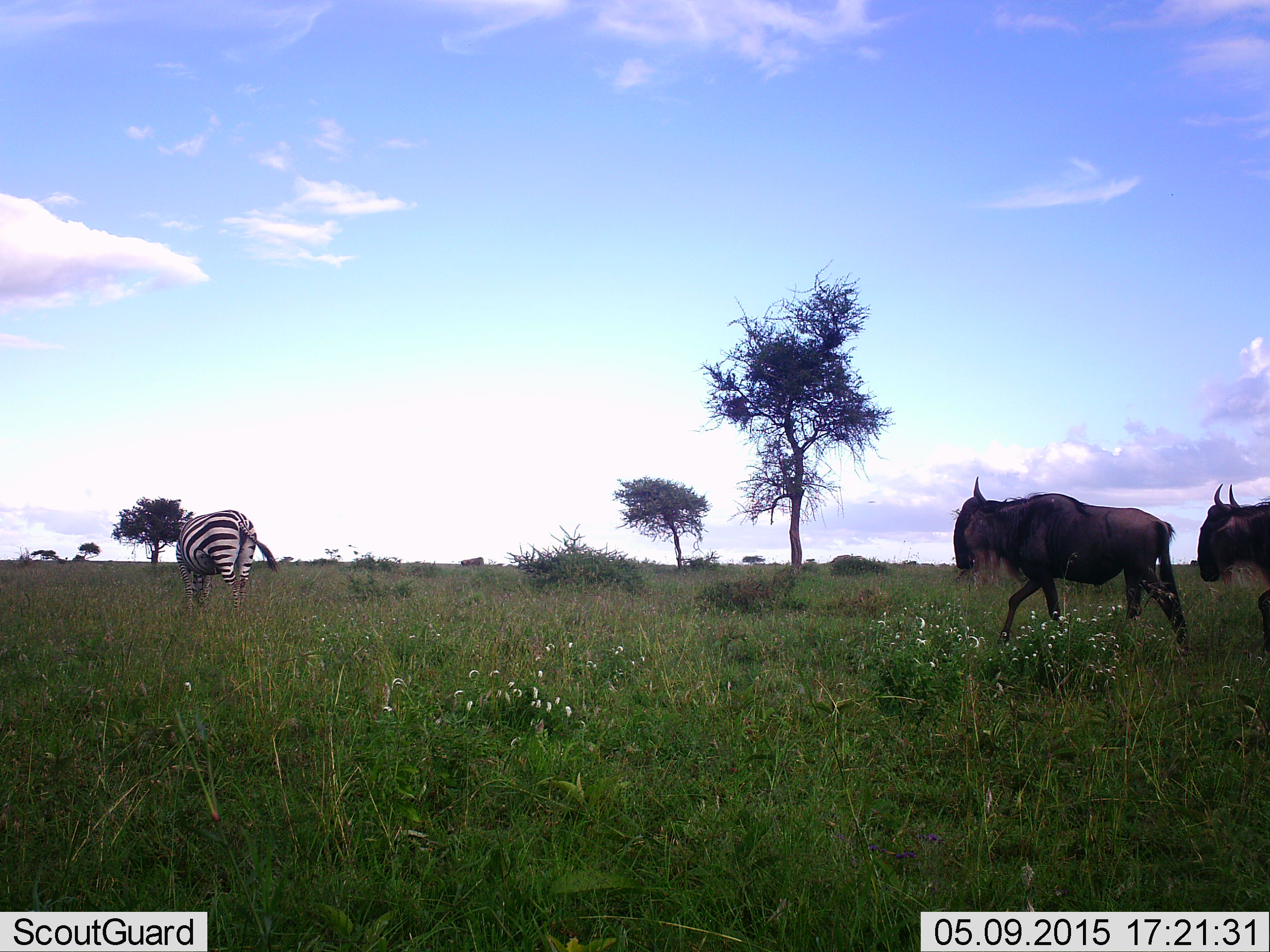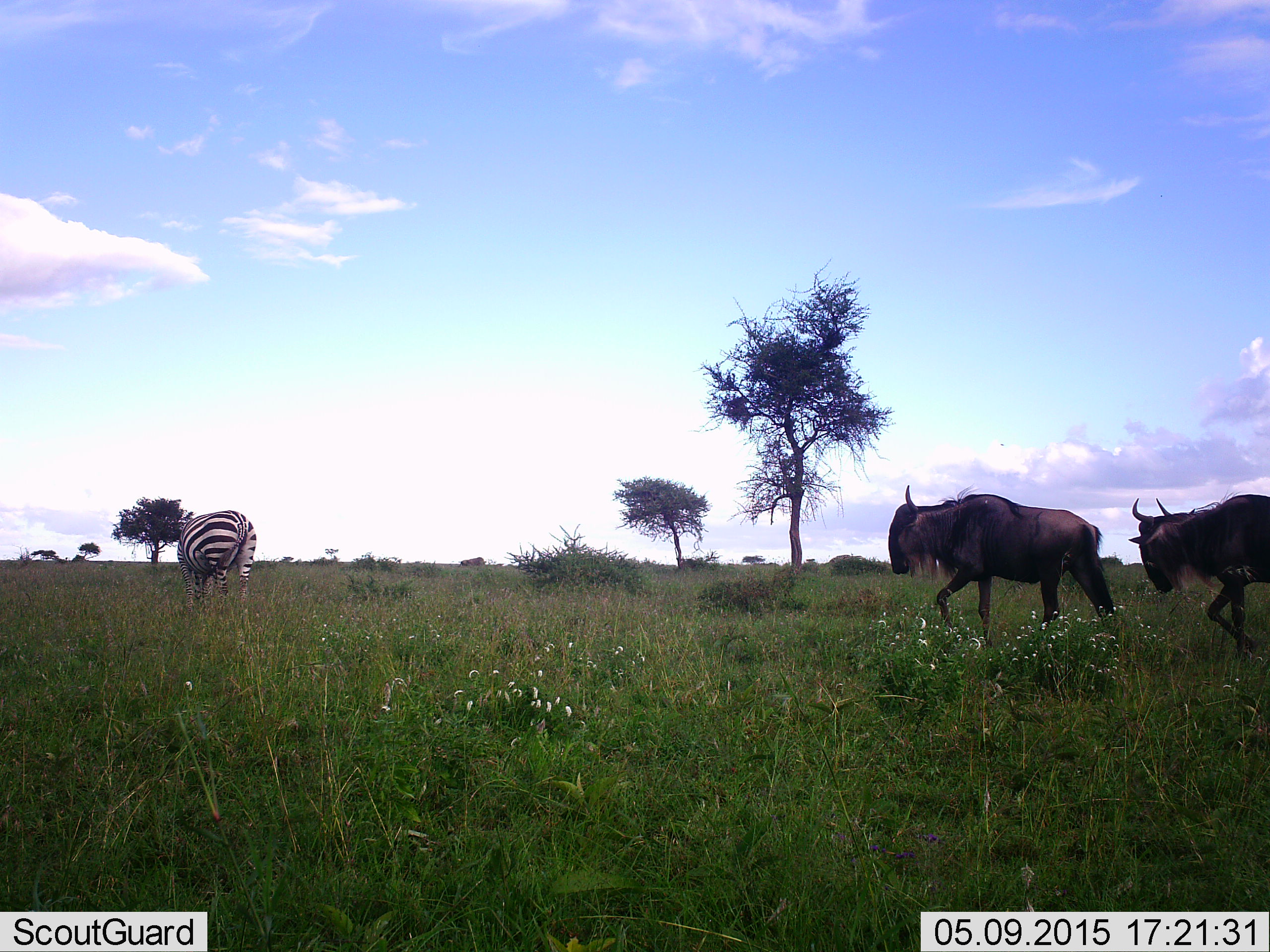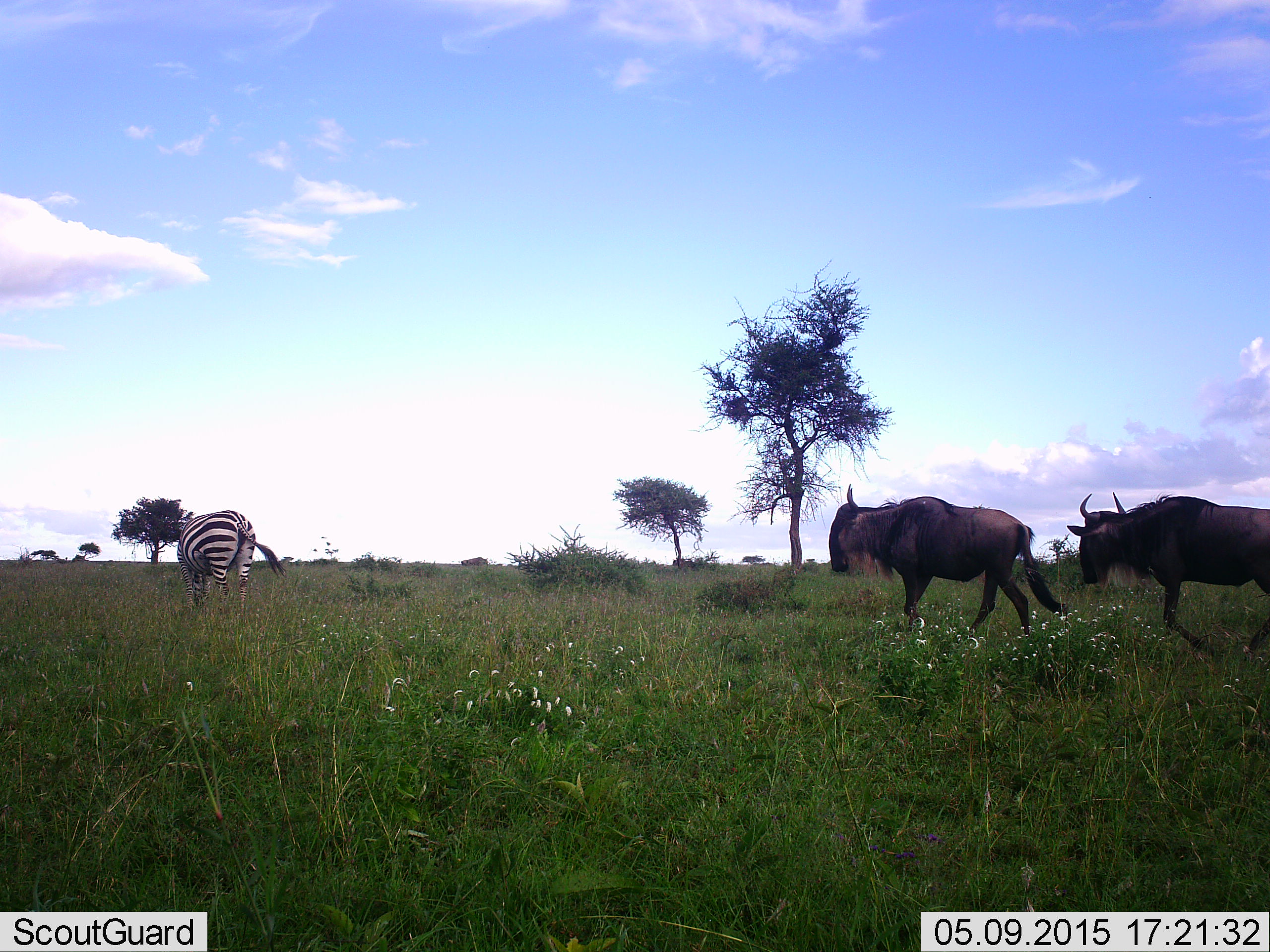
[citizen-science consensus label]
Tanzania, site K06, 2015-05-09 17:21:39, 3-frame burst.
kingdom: Animalia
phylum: Chordata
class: Mammalia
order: Artiodactyla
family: Bovidae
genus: Connochaetes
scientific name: Connochaetes taurinus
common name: blue wildebeest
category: wildebeest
Wildebeest (blue wildebeest) (Connochaetes taurinus), count 2. Behavior (volunteer vote fractions): standing 0%, resting 0%, moving 100%, interacting 0%. Young present (vote fraction): 0%. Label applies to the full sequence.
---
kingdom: Animalia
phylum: Chordata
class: Mammalia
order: Perissodactyla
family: Equidae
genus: Equus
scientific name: Equus quagga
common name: plains zebra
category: zebra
Zebra (plains zebra) (Equus quagga), count 1. Behavior (volunteer vote fractions): standing 67%, resting 0%, moving 33%, interacting 8%. Young present (vote fraction): 0%. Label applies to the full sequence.